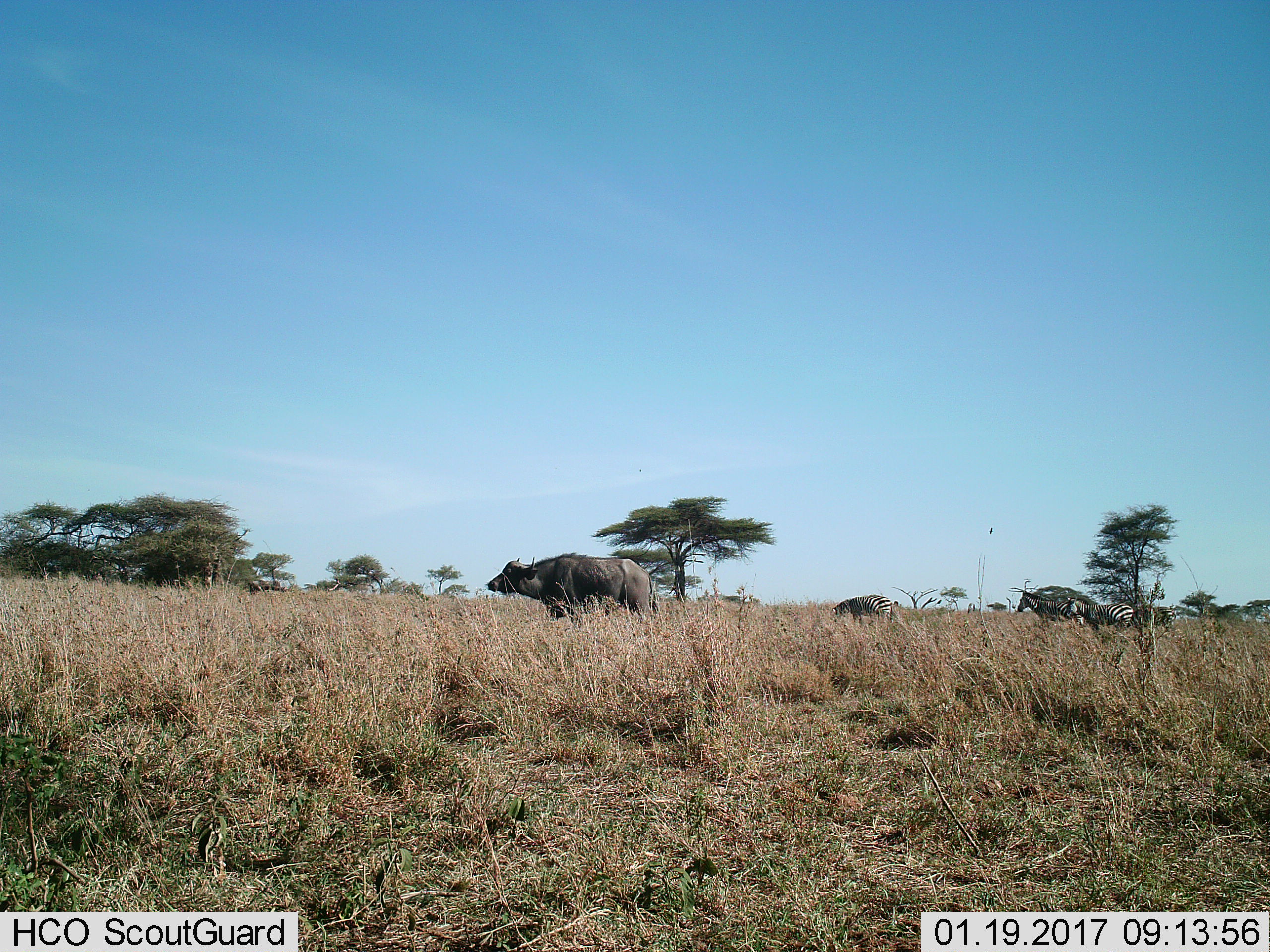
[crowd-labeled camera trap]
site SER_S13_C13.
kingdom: Animalia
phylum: Chordata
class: Mammalia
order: Perissodactyla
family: Equidae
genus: Equus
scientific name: Equus quagga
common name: plains zebra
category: zebraplains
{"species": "zebraplains (plains zebra) (Equus quagga)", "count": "4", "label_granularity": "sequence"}